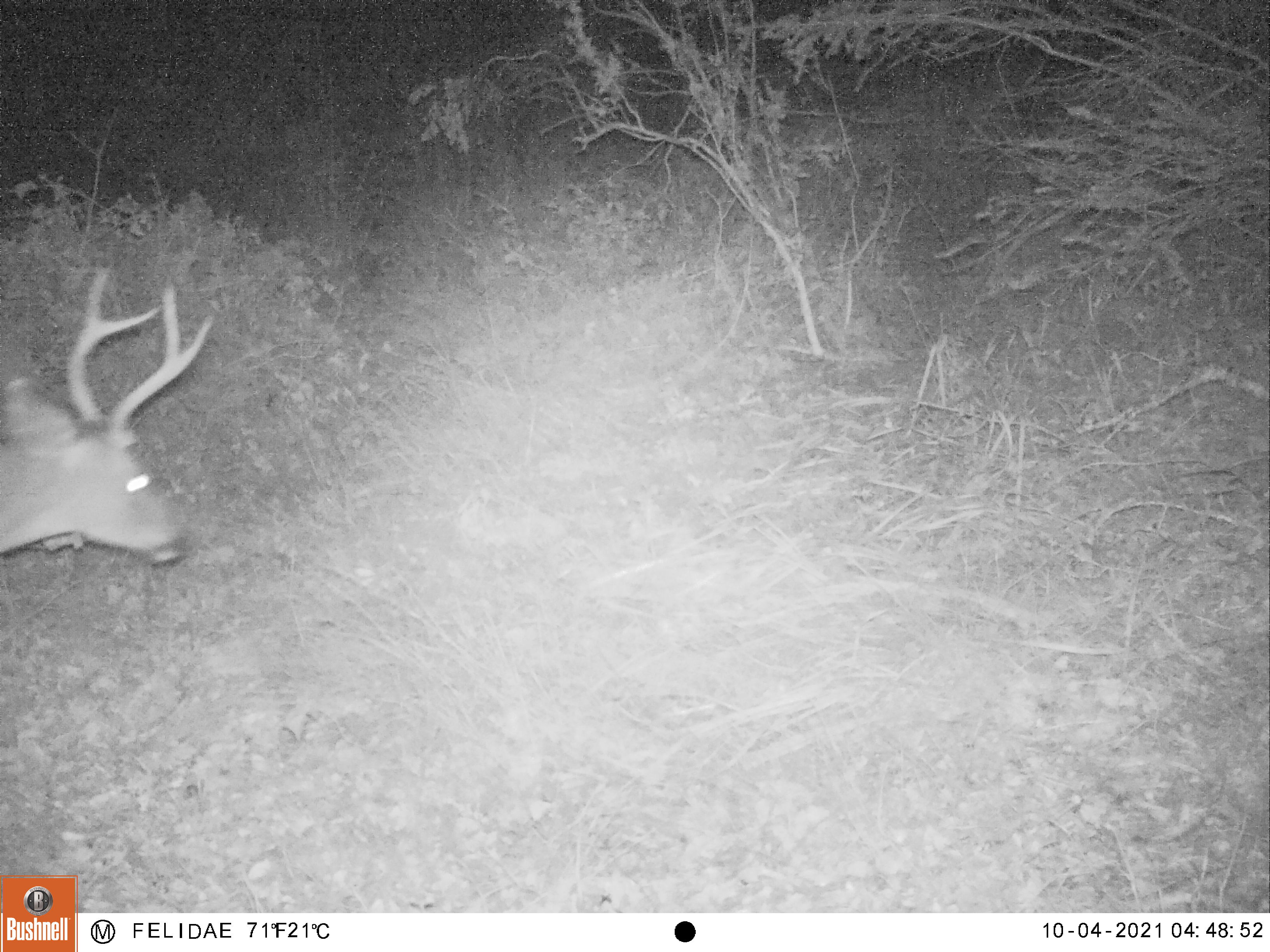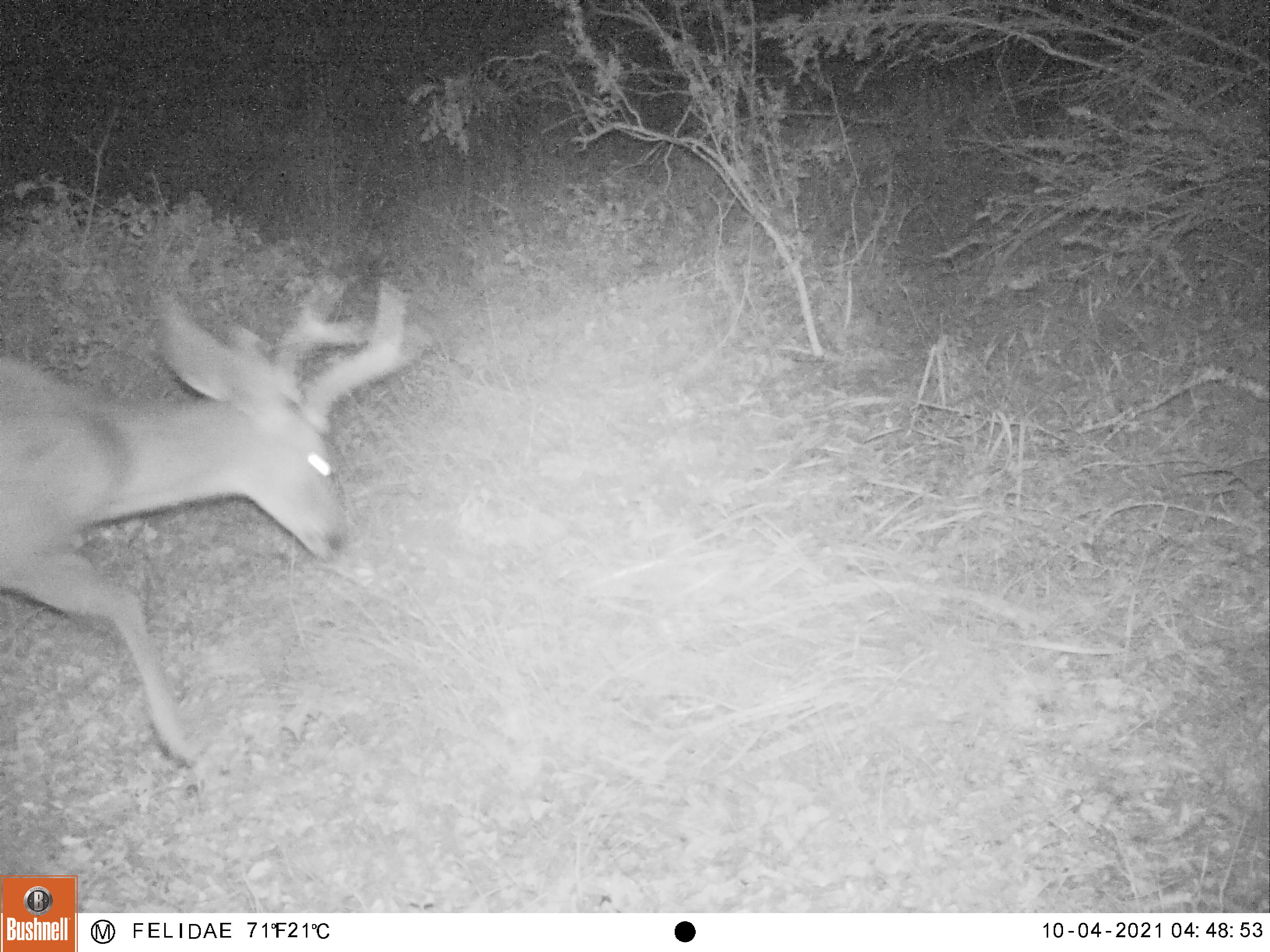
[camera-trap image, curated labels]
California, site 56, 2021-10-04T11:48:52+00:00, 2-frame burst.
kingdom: Animalia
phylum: Chordata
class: Mammalia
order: Artiodactyla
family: Cervidae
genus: Odocoileus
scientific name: Odocoileus hemionus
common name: mule deer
Mule deer (Odocoileus hemionus).